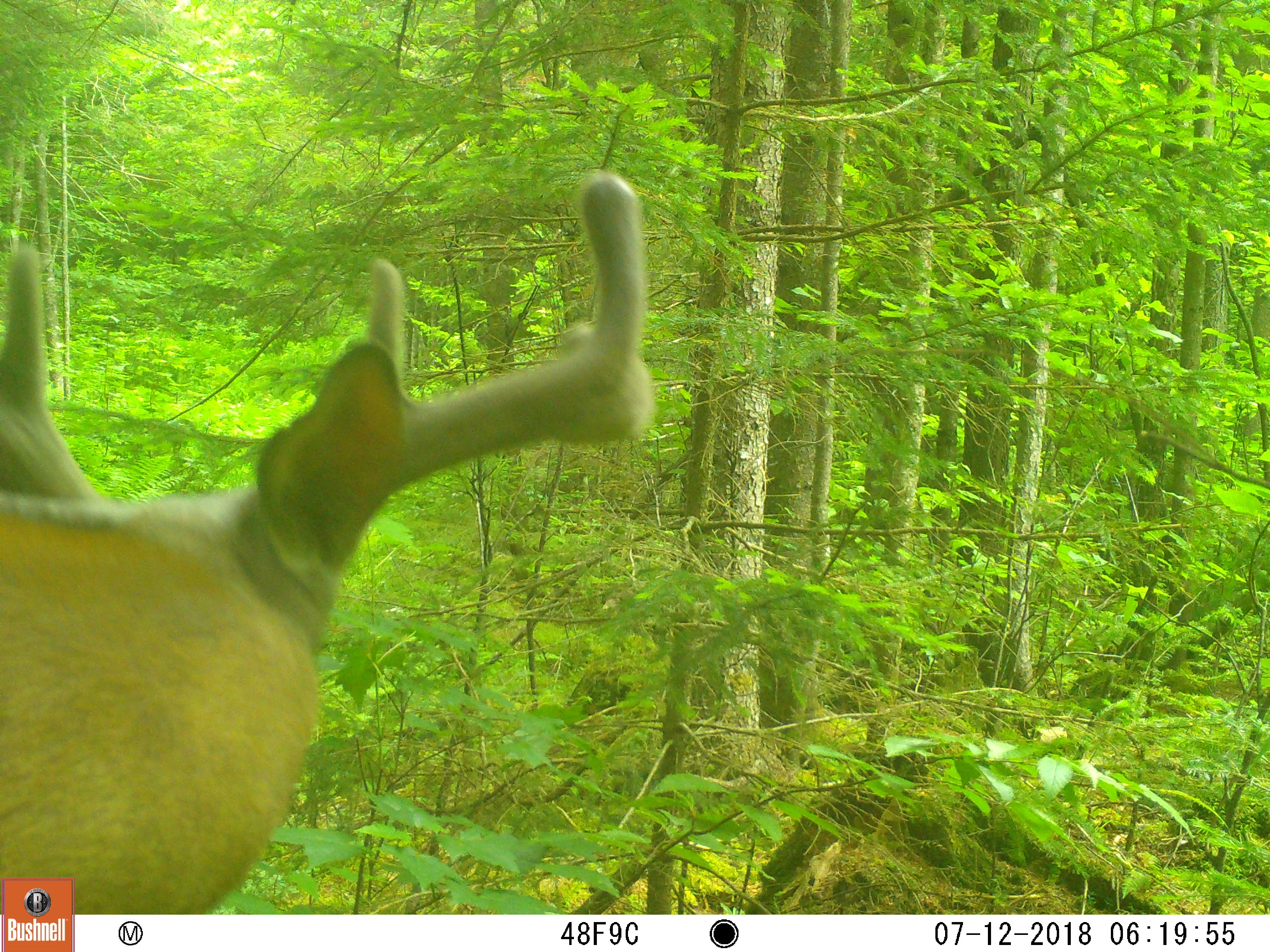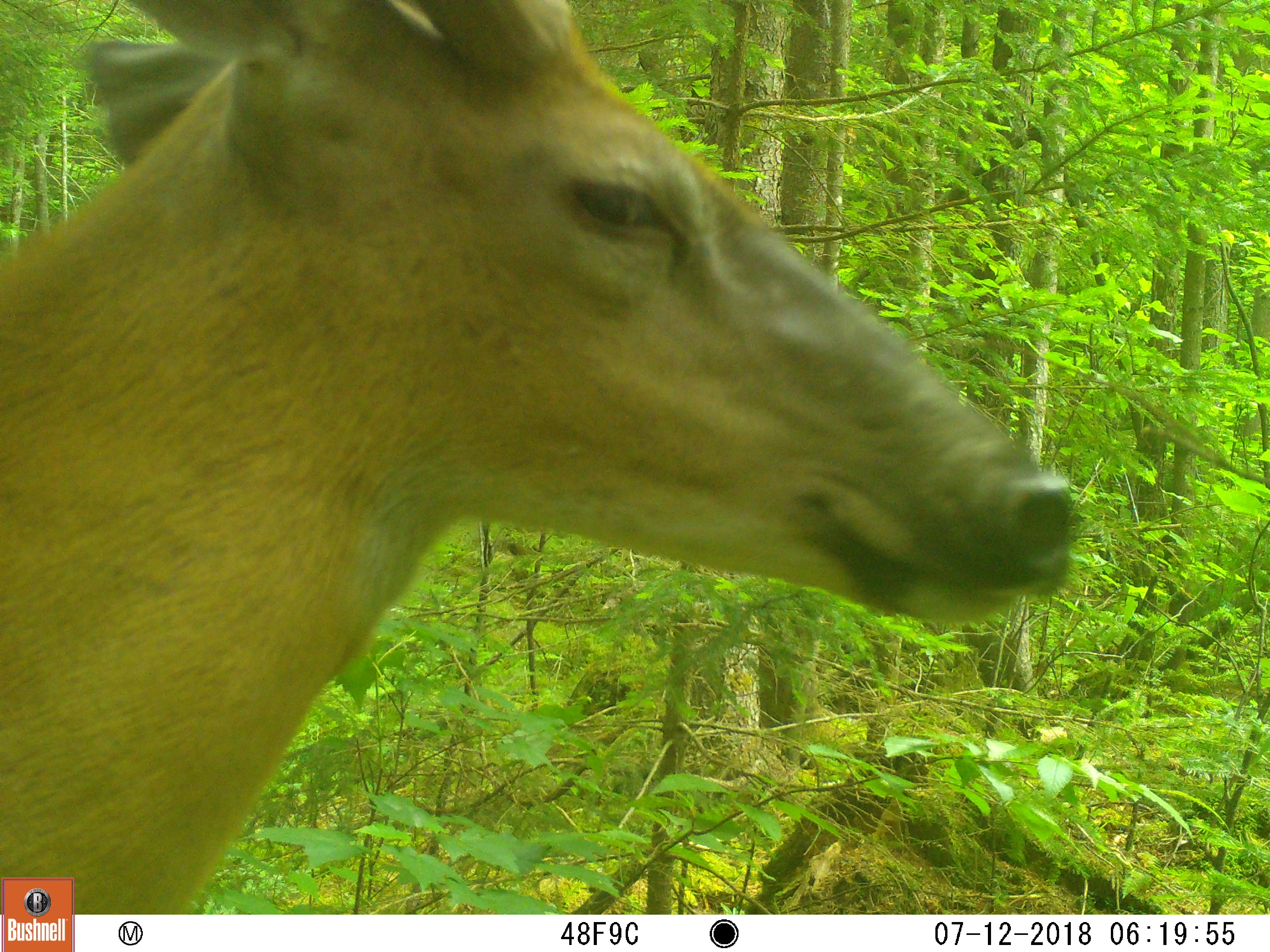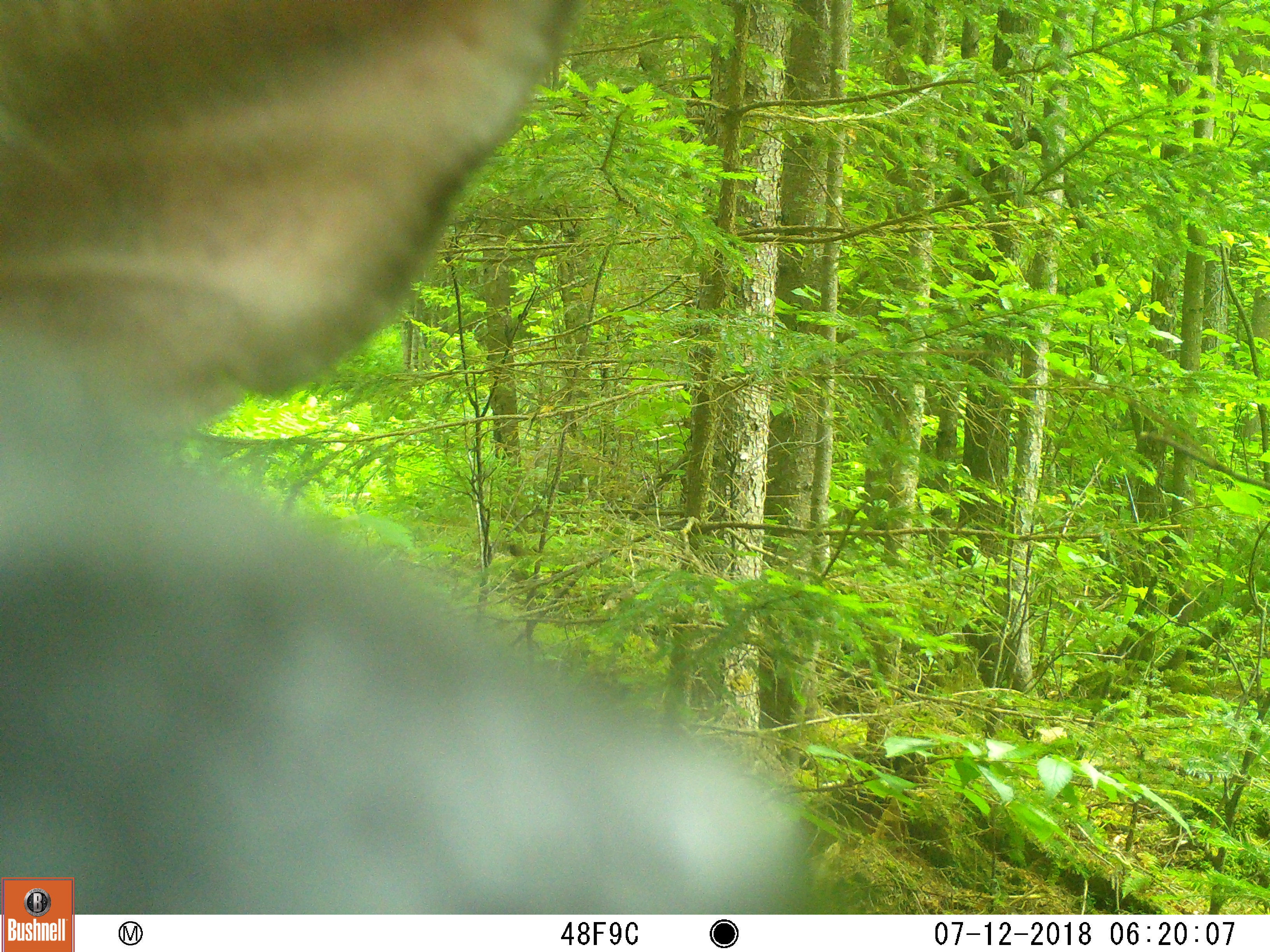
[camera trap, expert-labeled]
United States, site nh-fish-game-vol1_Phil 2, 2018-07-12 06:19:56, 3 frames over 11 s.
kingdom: Animalia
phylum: Chordata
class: Mammalia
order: Artiodactyla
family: Cervidae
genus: Odocoileus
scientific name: Odocoileus virginianus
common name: white-tailed deer